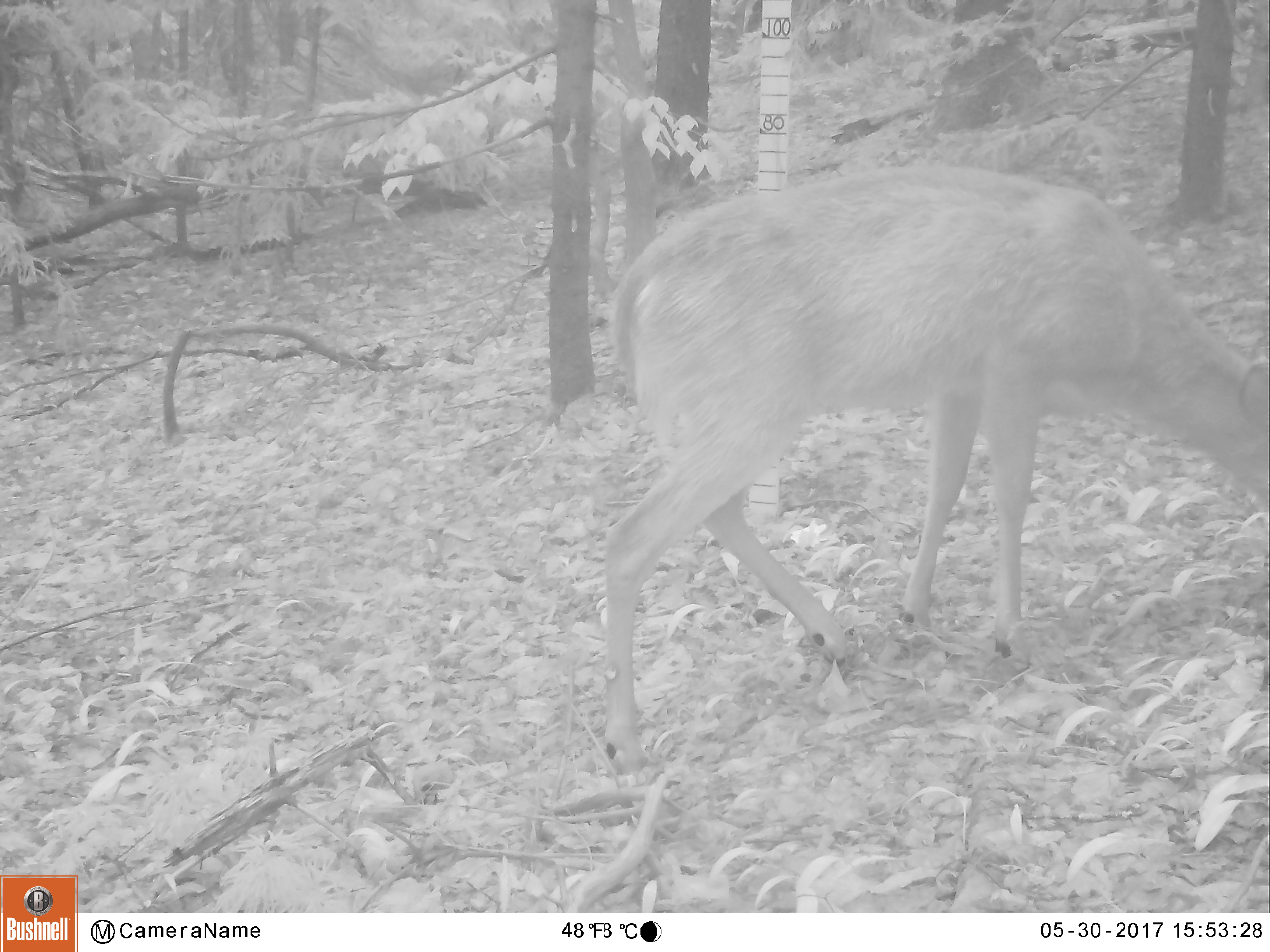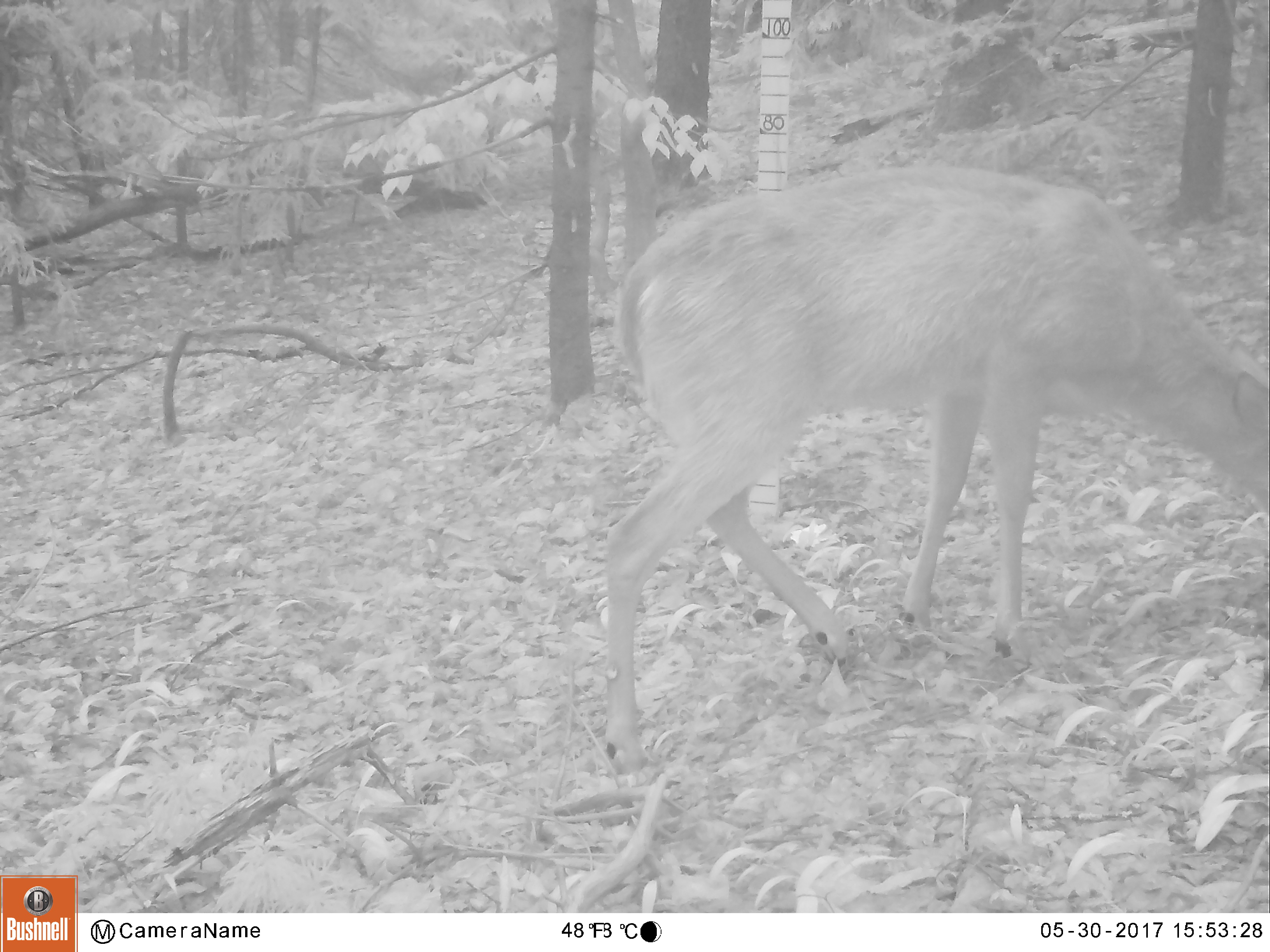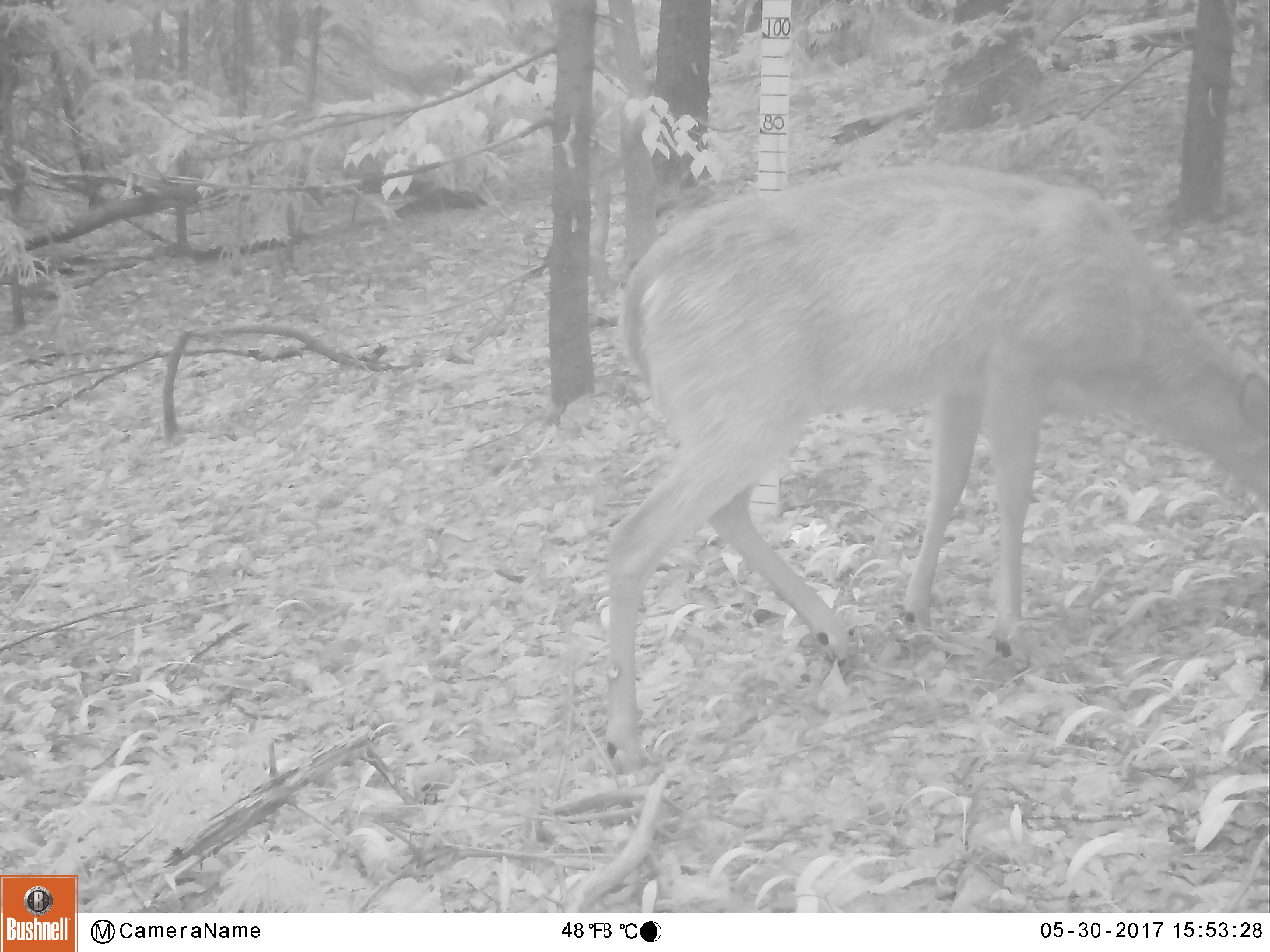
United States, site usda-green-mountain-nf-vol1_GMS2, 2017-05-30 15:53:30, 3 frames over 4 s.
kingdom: Animalia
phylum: Chordata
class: Mammalia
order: Artiodactyla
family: Cervidae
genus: Odocoileus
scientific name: Odocoileus virginianus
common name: white-tailed deer